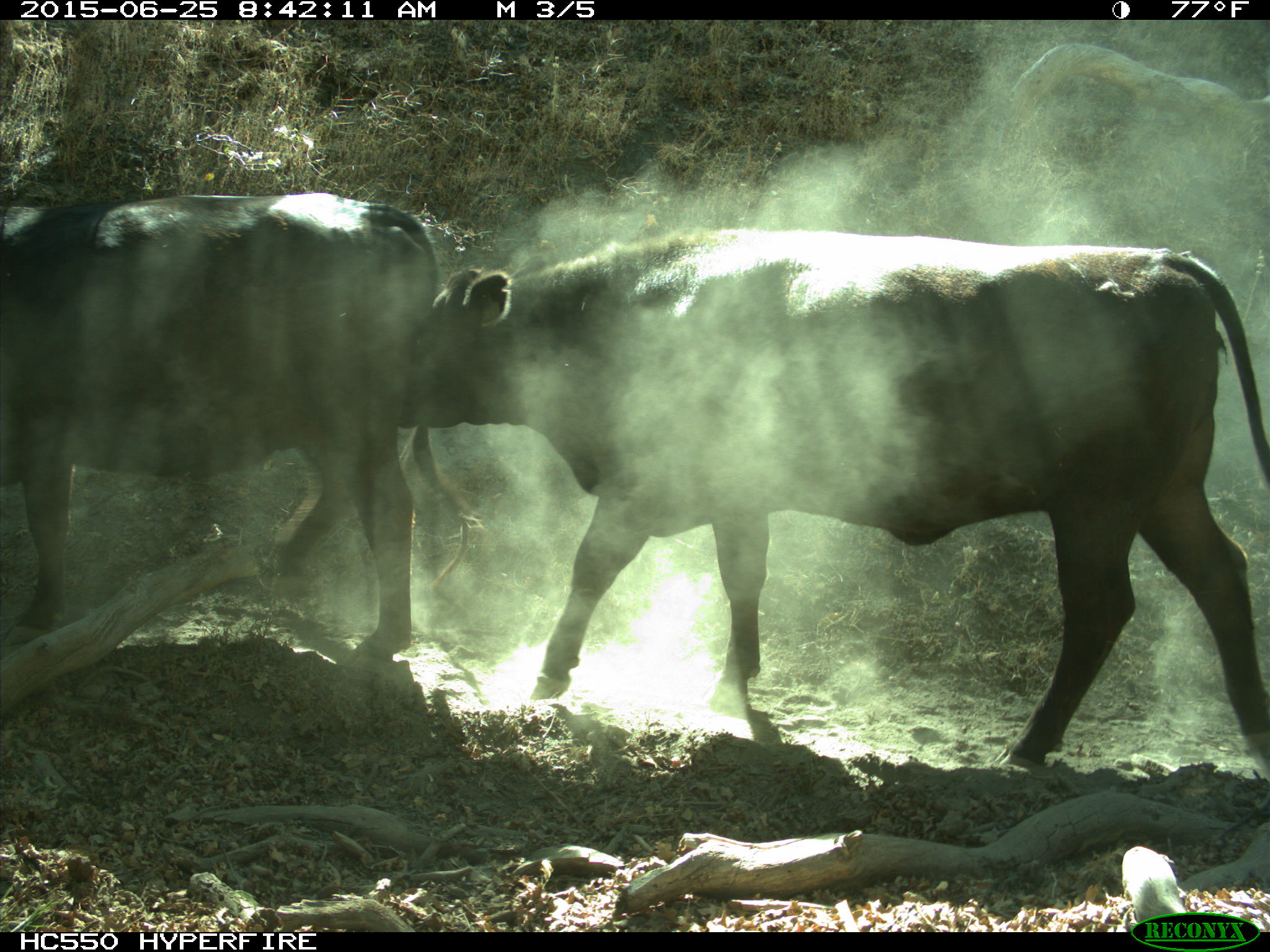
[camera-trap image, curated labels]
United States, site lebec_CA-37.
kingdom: Animalia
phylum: Chordata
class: Mammalia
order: Artiodactyla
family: Bovidae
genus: Bos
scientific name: Bos taurus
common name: domestic cow